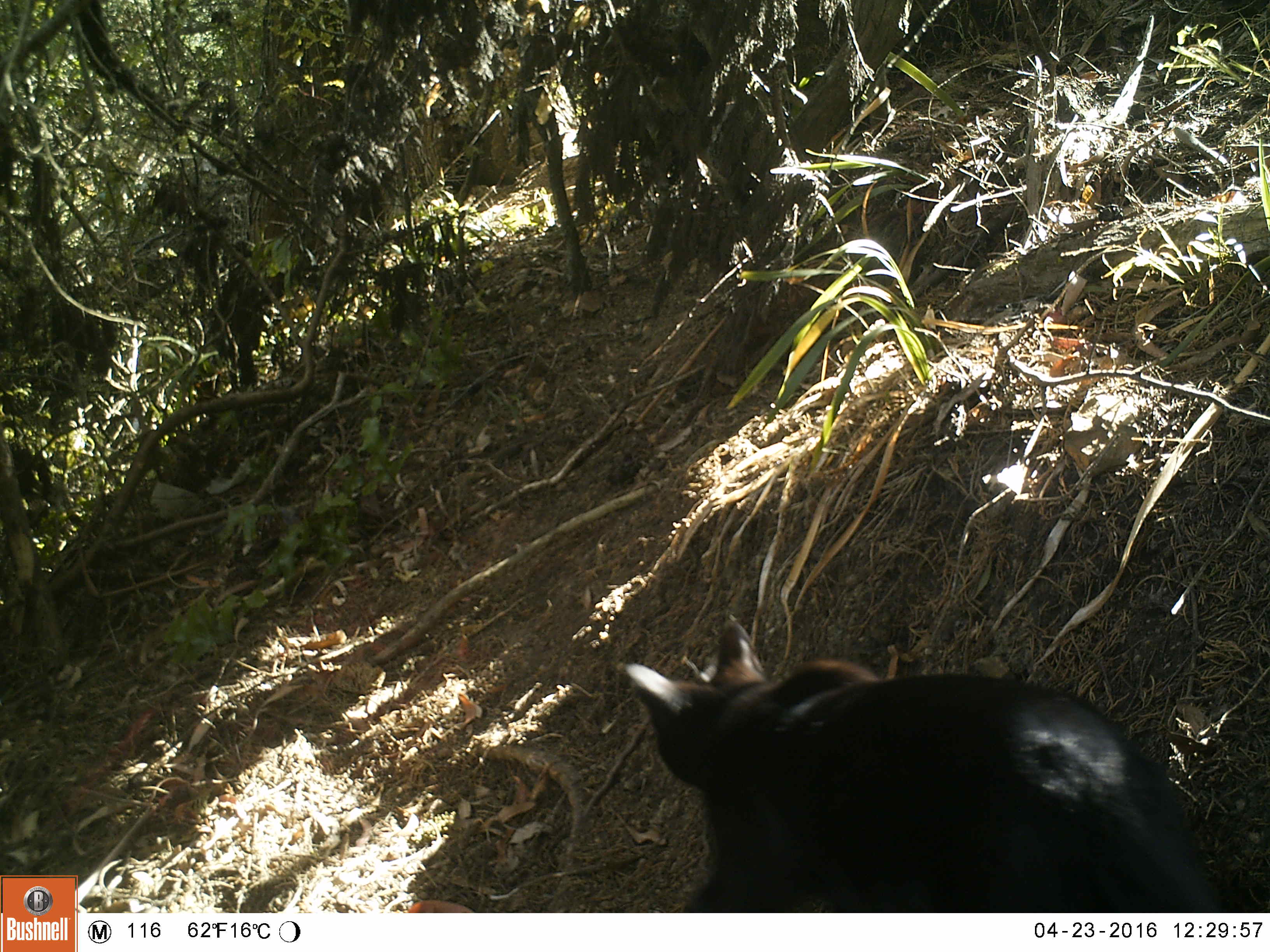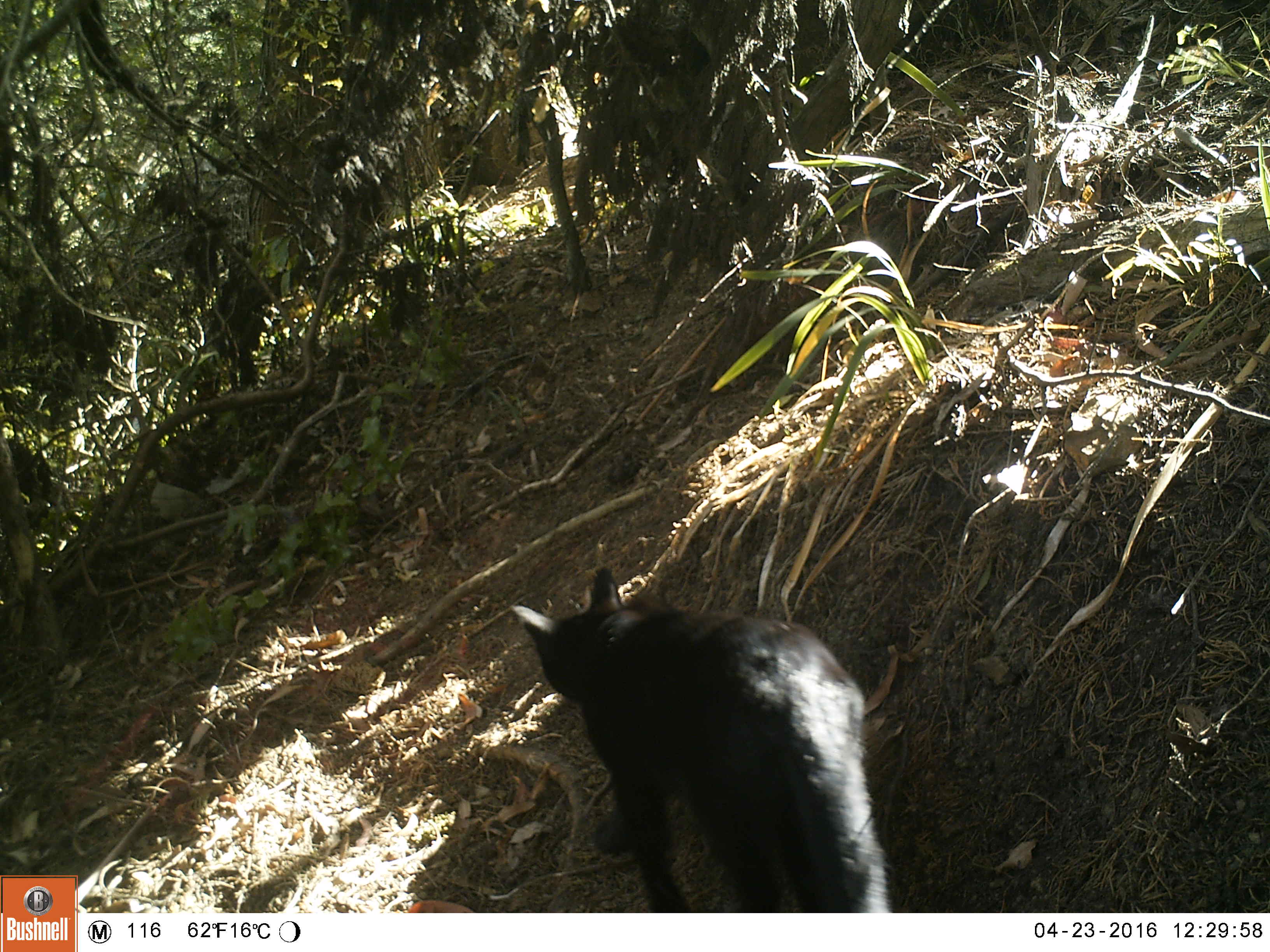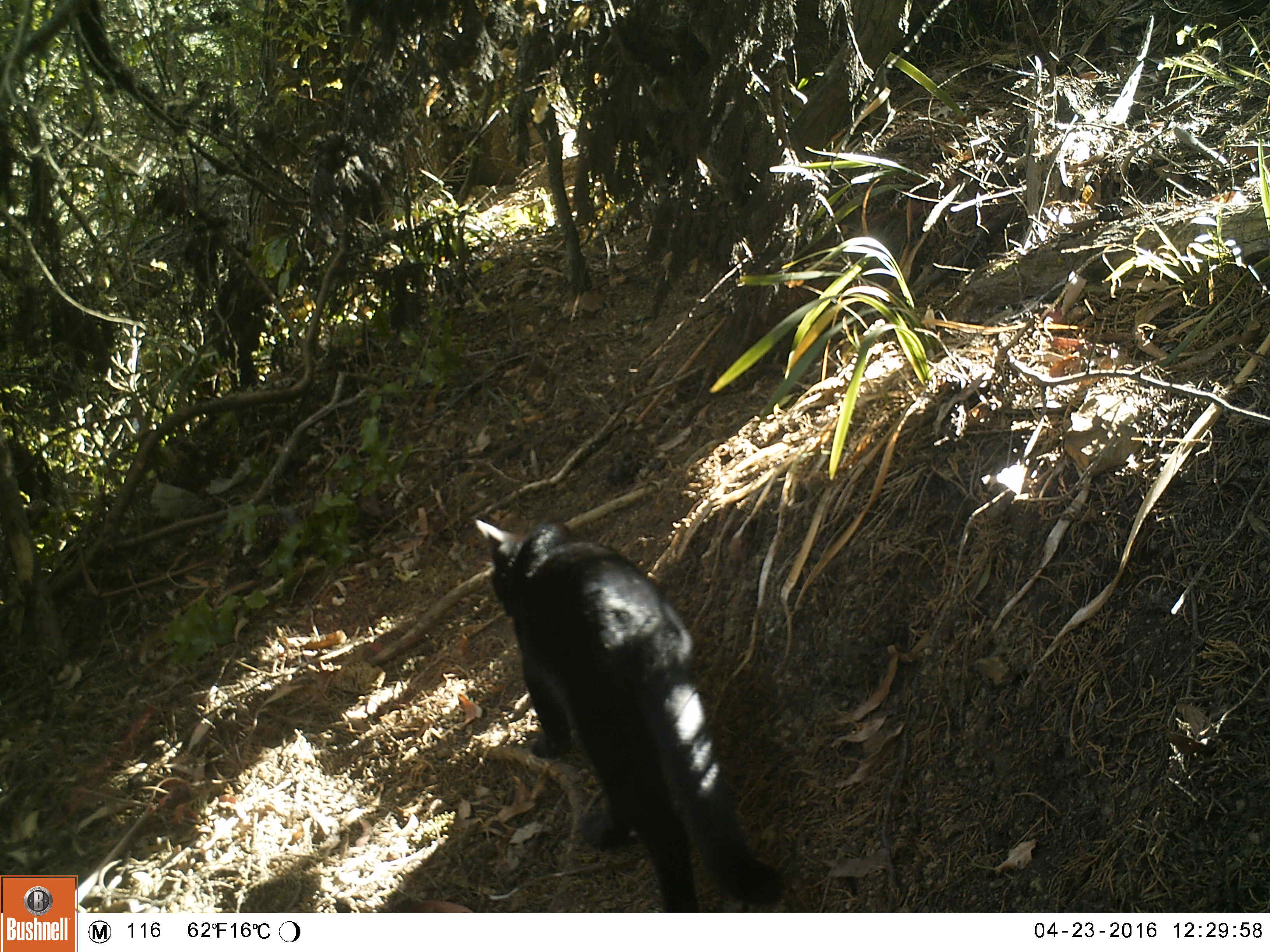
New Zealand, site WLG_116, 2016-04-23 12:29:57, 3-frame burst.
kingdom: Animalia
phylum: Chordata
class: Mammalia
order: Carnivora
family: Felidae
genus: Felis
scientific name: Felis catus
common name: domestic cat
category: cat